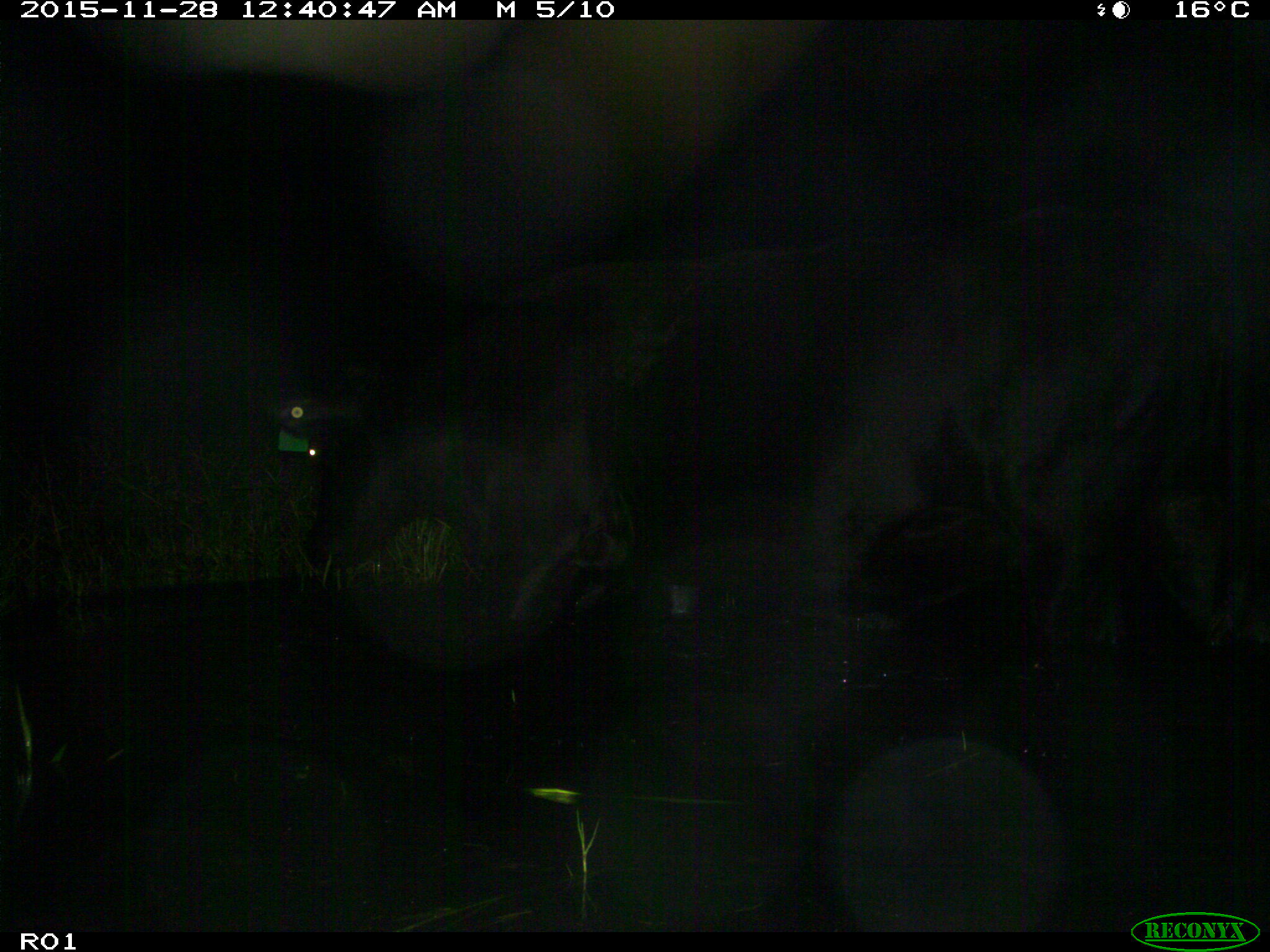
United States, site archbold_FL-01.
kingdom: Animalia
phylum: Chordata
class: Mammalia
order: Artiodactyla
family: Bovidae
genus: Bos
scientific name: Bos taurus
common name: domestic cow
Bos taurus (domestic cow).